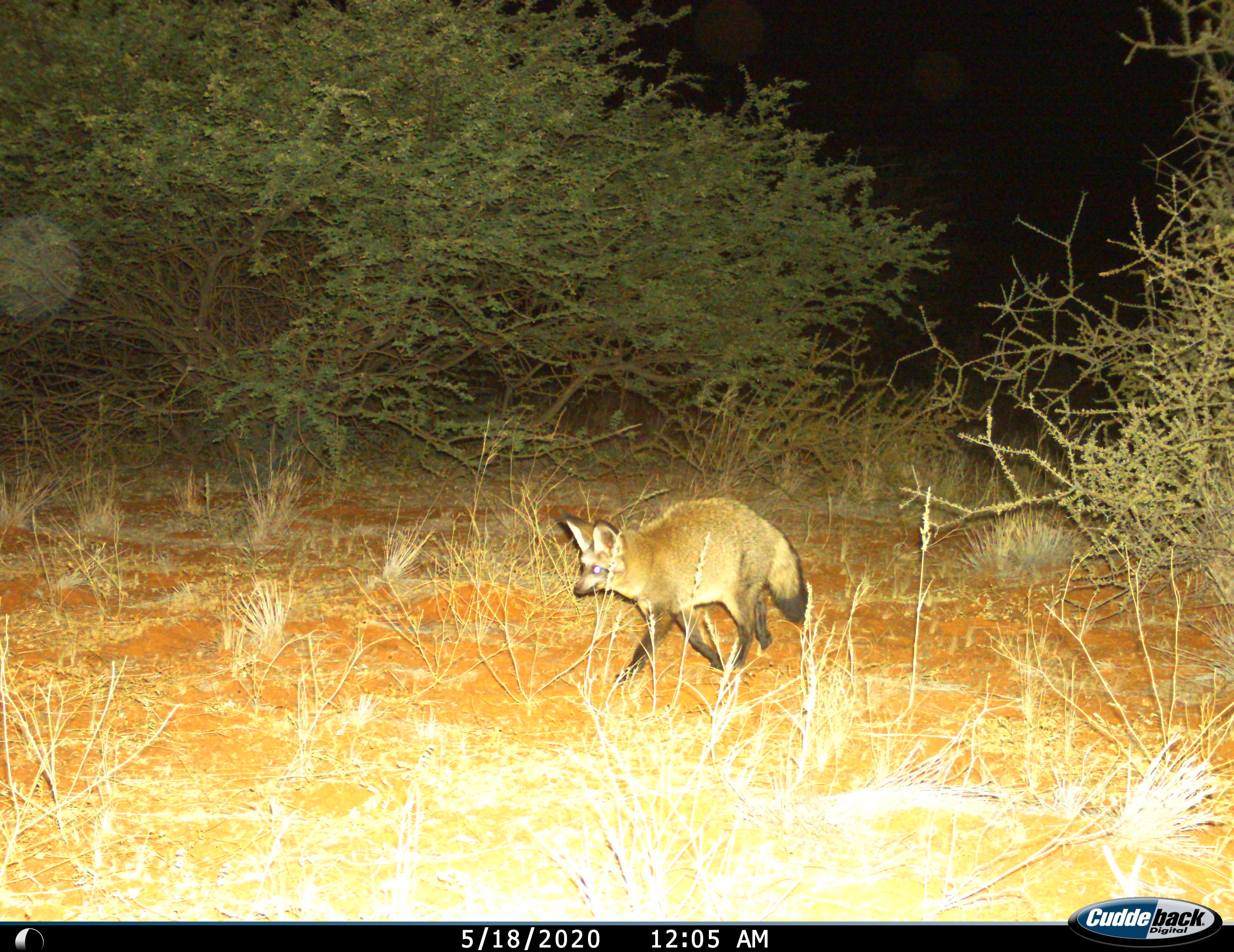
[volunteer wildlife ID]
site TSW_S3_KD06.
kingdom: Animalia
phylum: Chordata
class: Mammalia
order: Carnivora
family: Canidae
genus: Otocyon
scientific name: Otocyon megalotis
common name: bat-eared fox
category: foxbateared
Foxbateared (bat-eared fox) (Otocyon megalotis), count 1. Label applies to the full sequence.